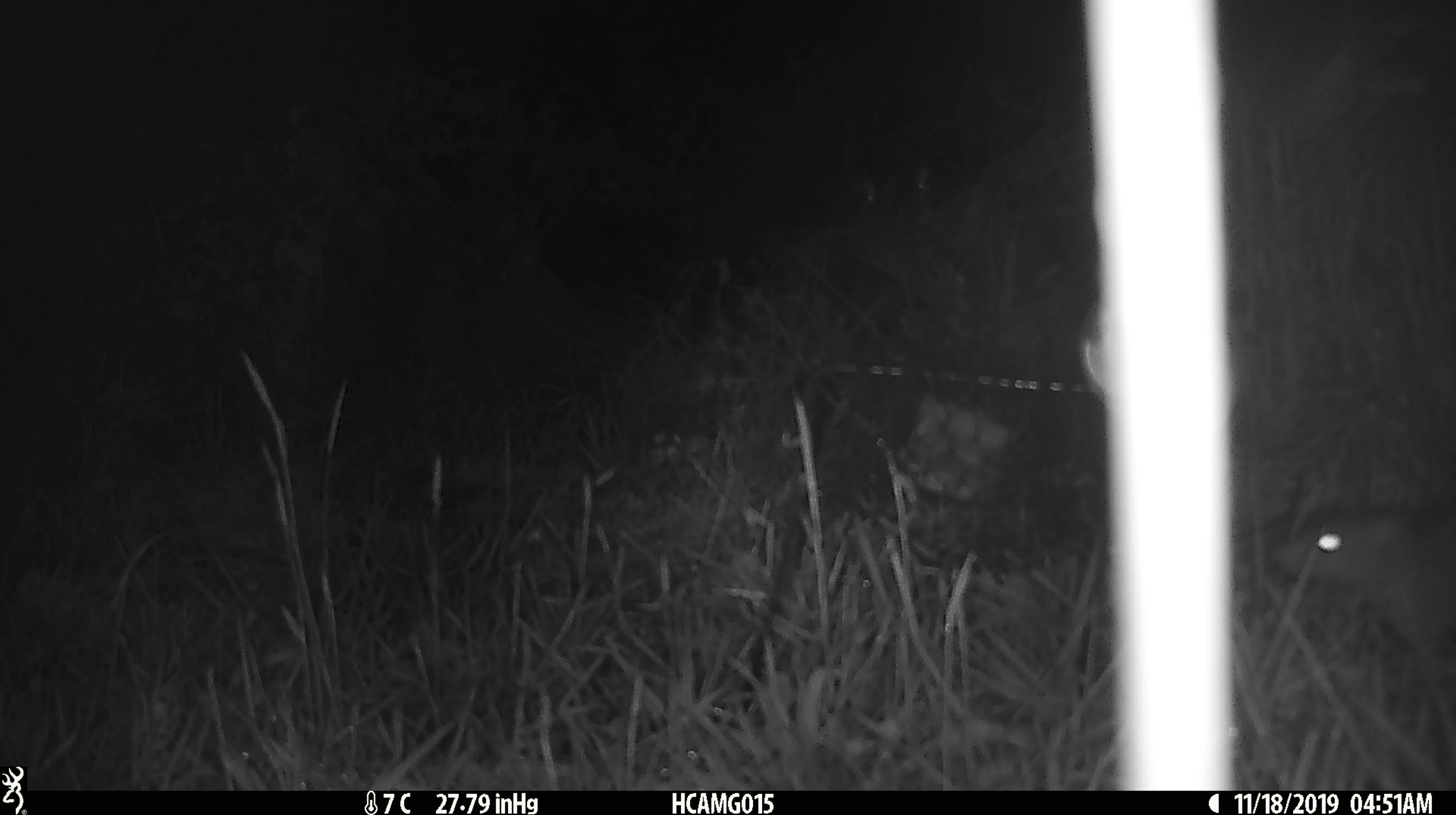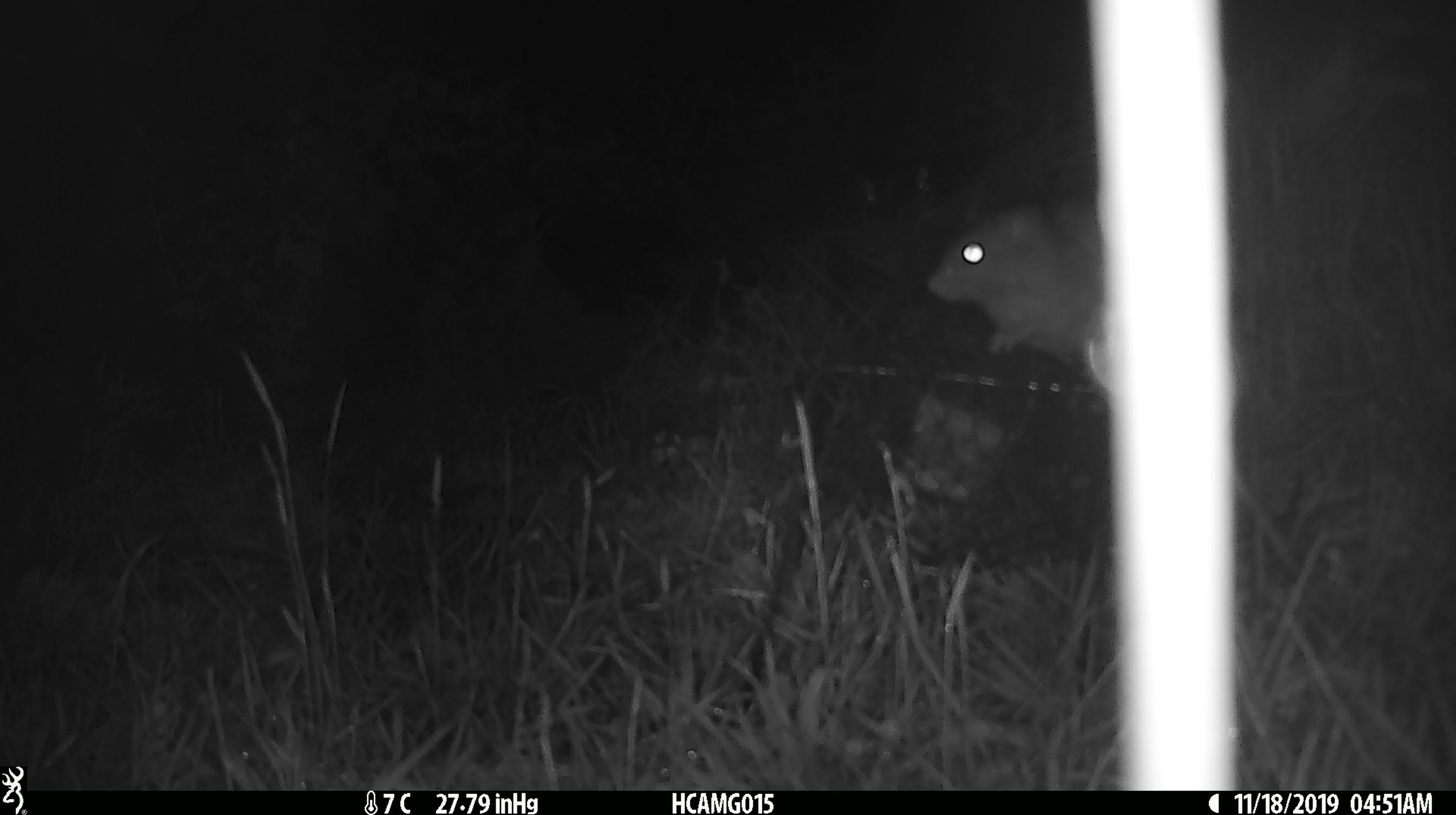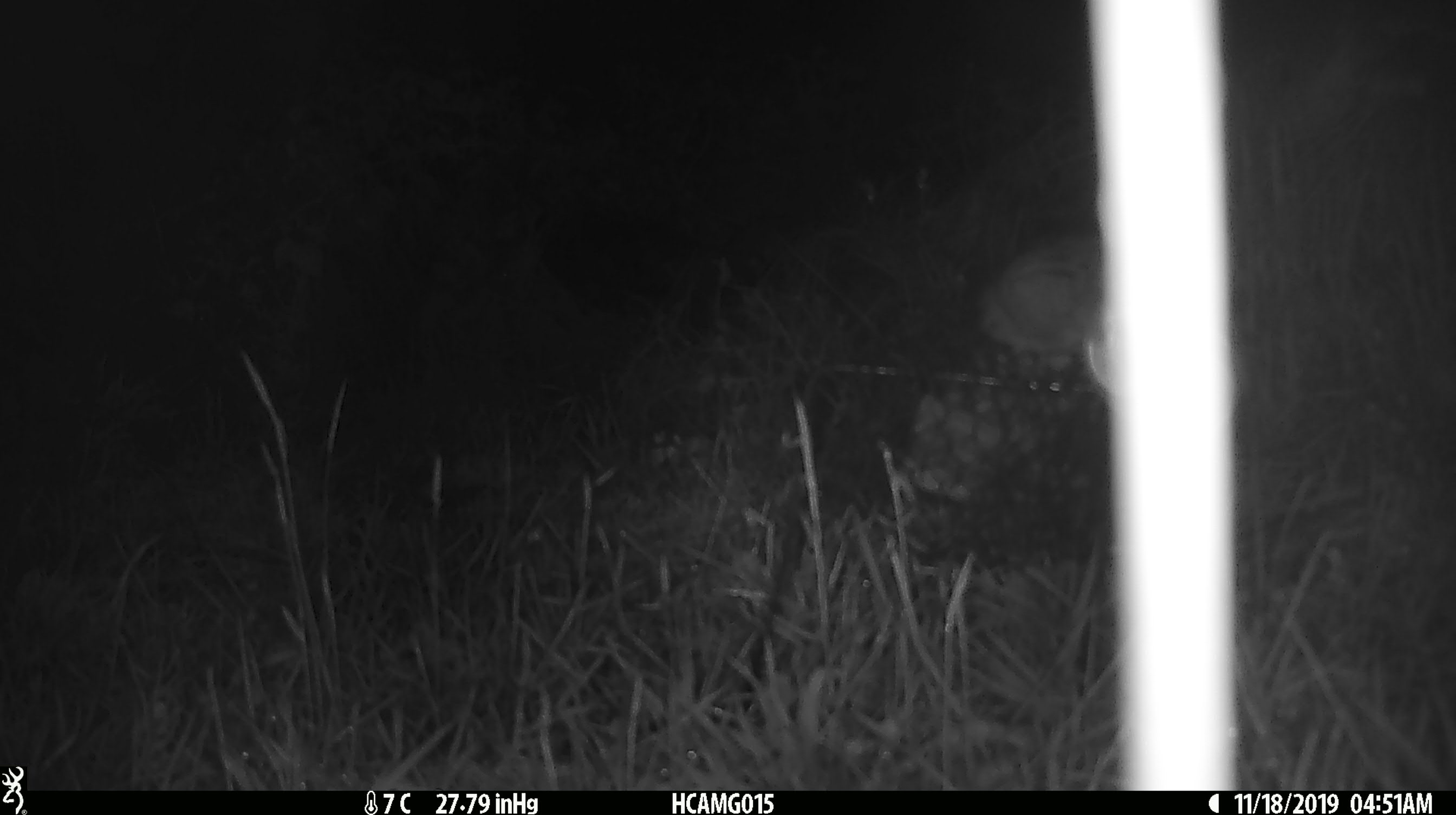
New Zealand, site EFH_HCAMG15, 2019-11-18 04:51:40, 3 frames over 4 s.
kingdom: Animalia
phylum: Chordata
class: Mammalia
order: Rodentia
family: Muridae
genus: Rattus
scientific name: Rattus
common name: rat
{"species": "rat (Rattus)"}